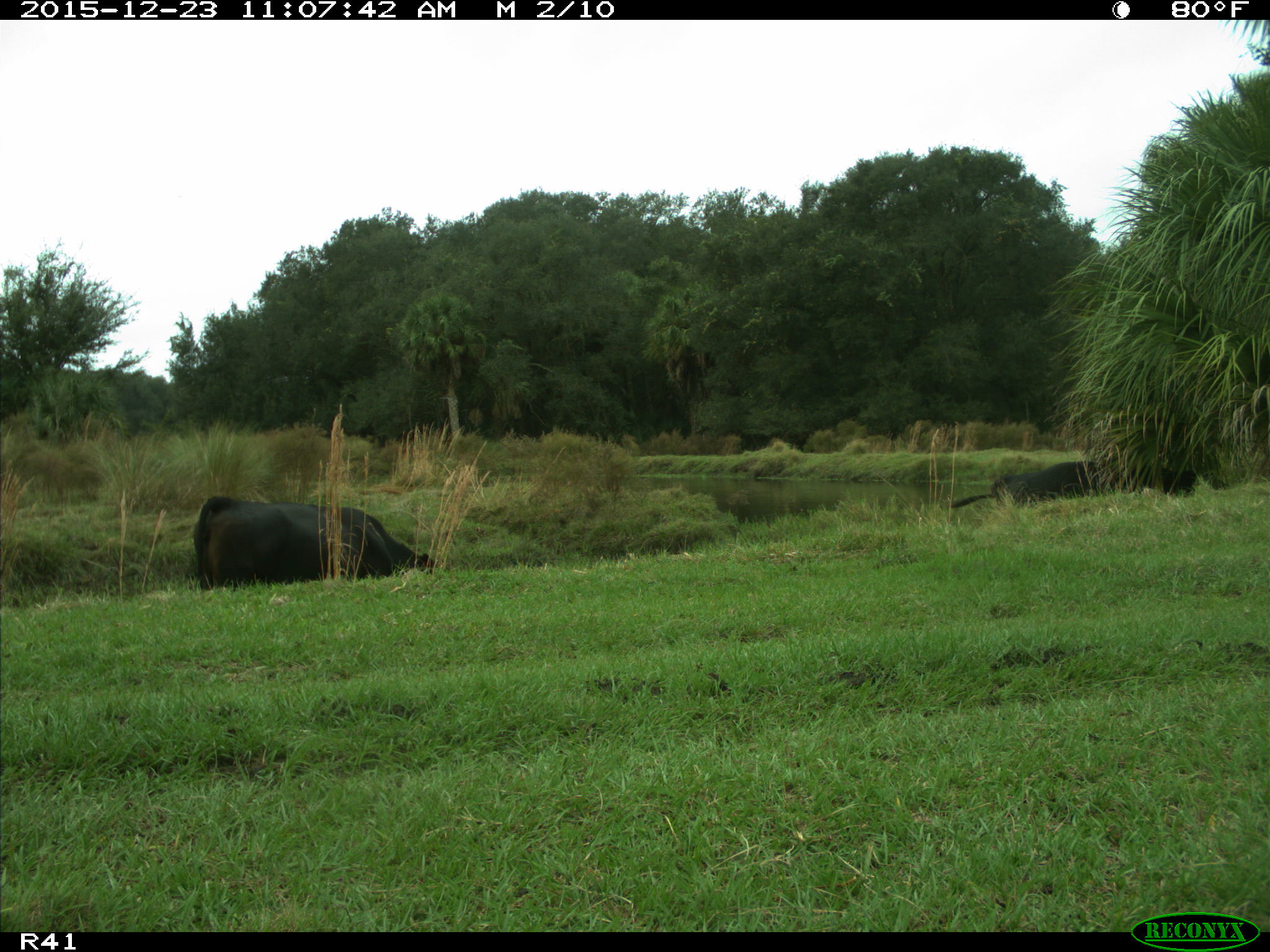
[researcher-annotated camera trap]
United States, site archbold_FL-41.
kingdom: Animalia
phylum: Chordata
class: Mammalia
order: Artiodactyla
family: Bovidae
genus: Bos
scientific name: Bos taurus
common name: domestic cow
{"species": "Bos taurus (domestic cow)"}